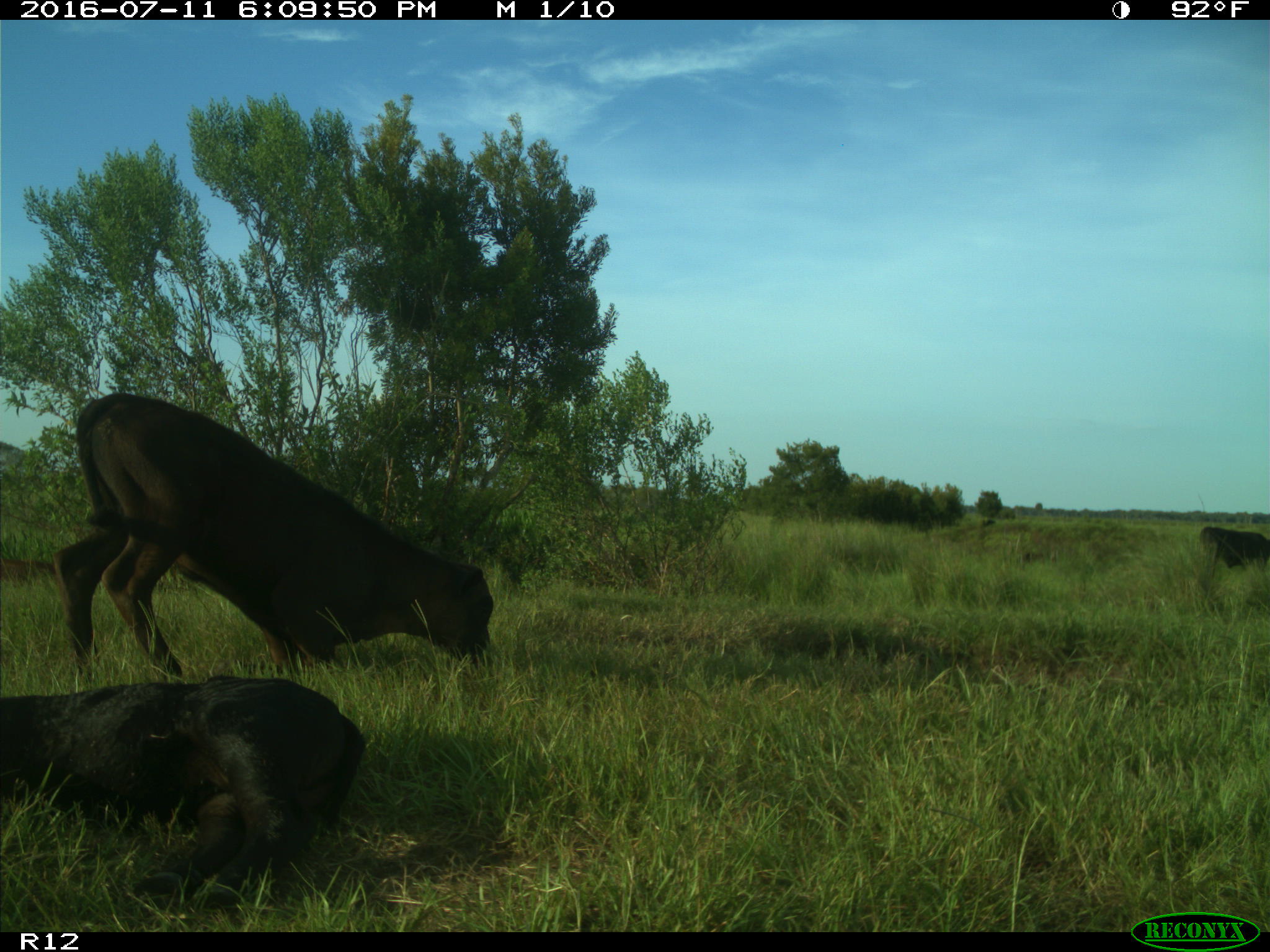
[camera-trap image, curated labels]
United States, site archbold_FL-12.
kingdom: Animalia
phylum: Chordata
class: Mammalia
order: Artiodactyla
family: Bovidae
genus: Bos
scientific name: Bos taurus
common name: domestic cow